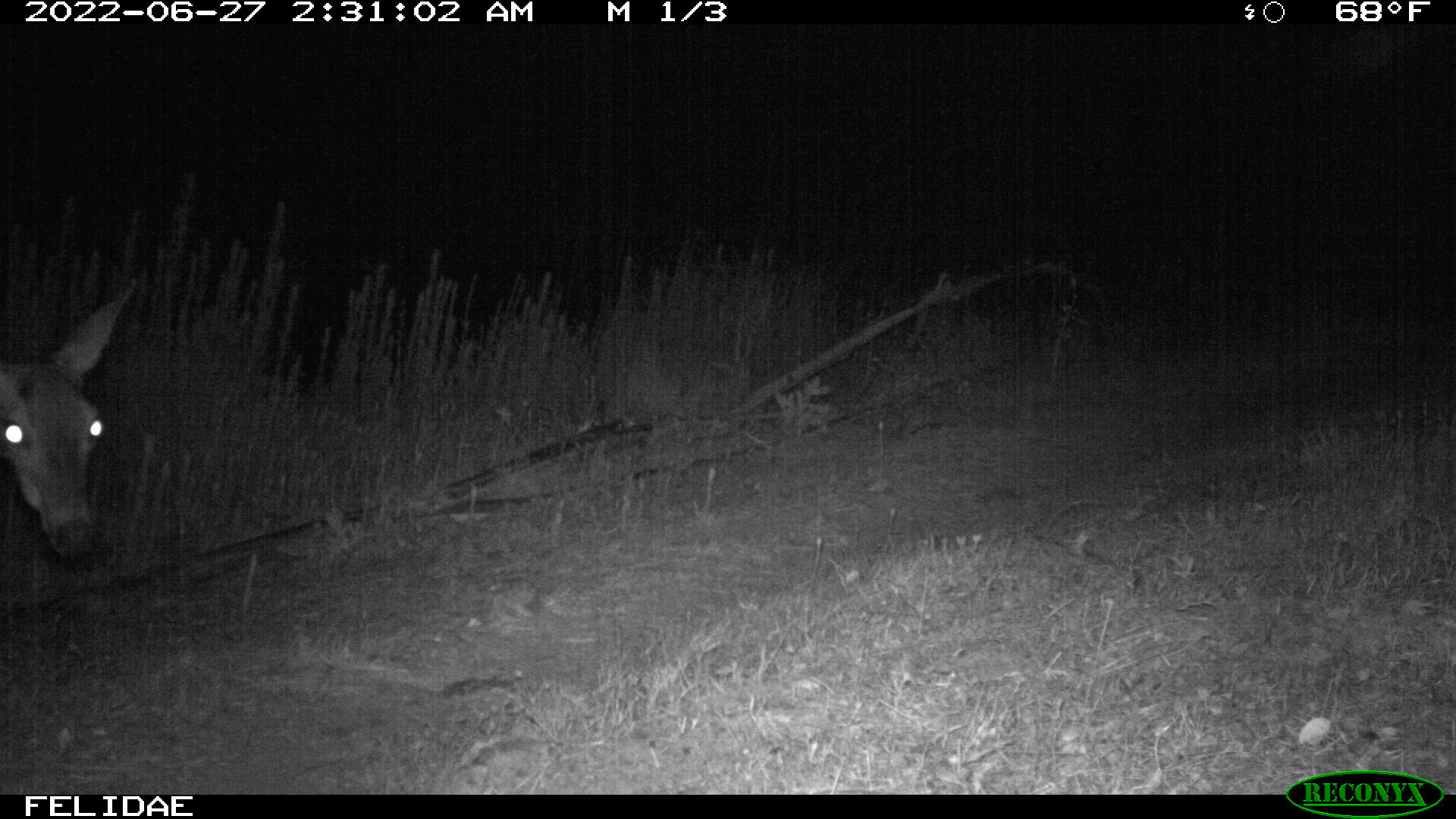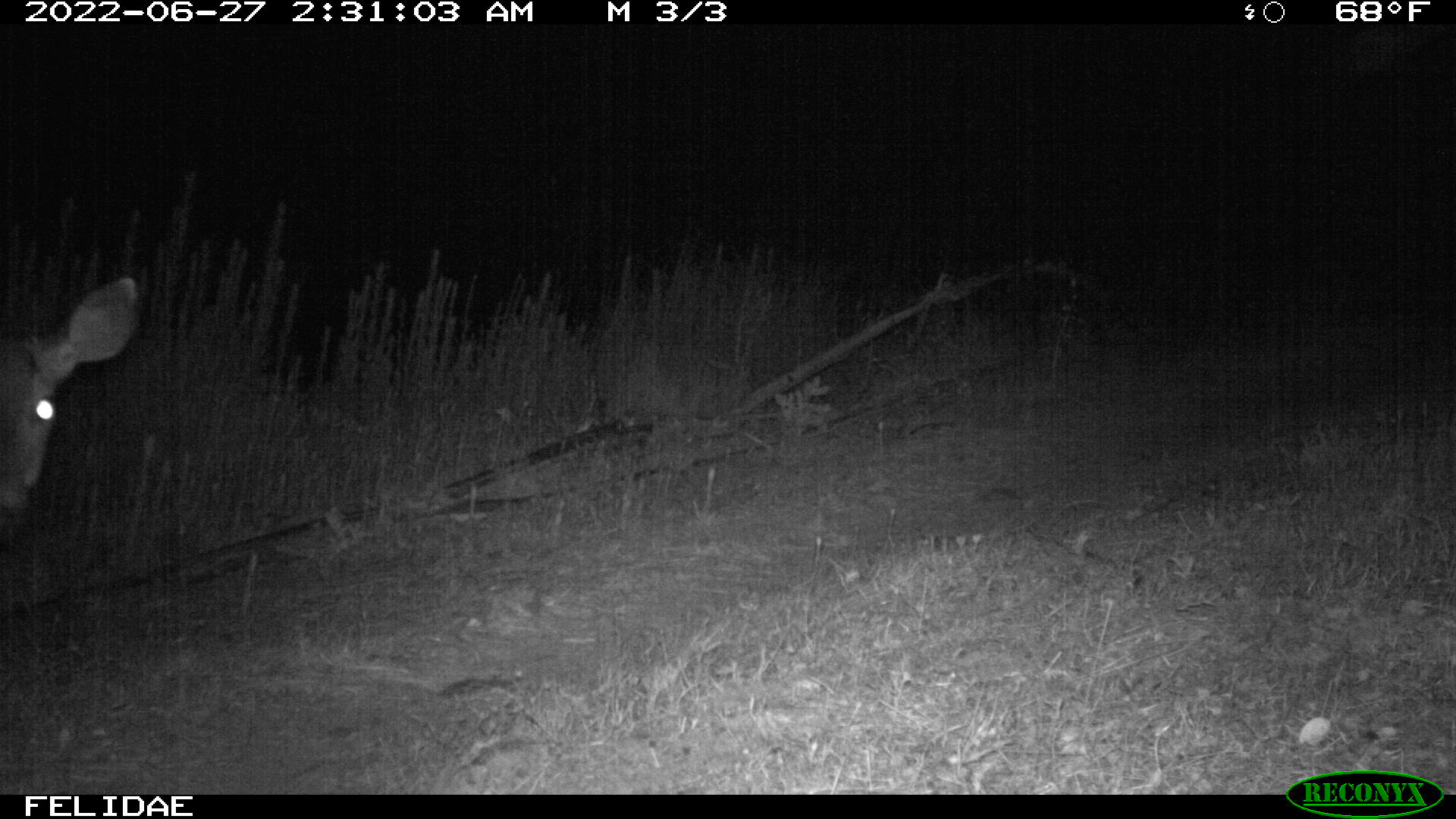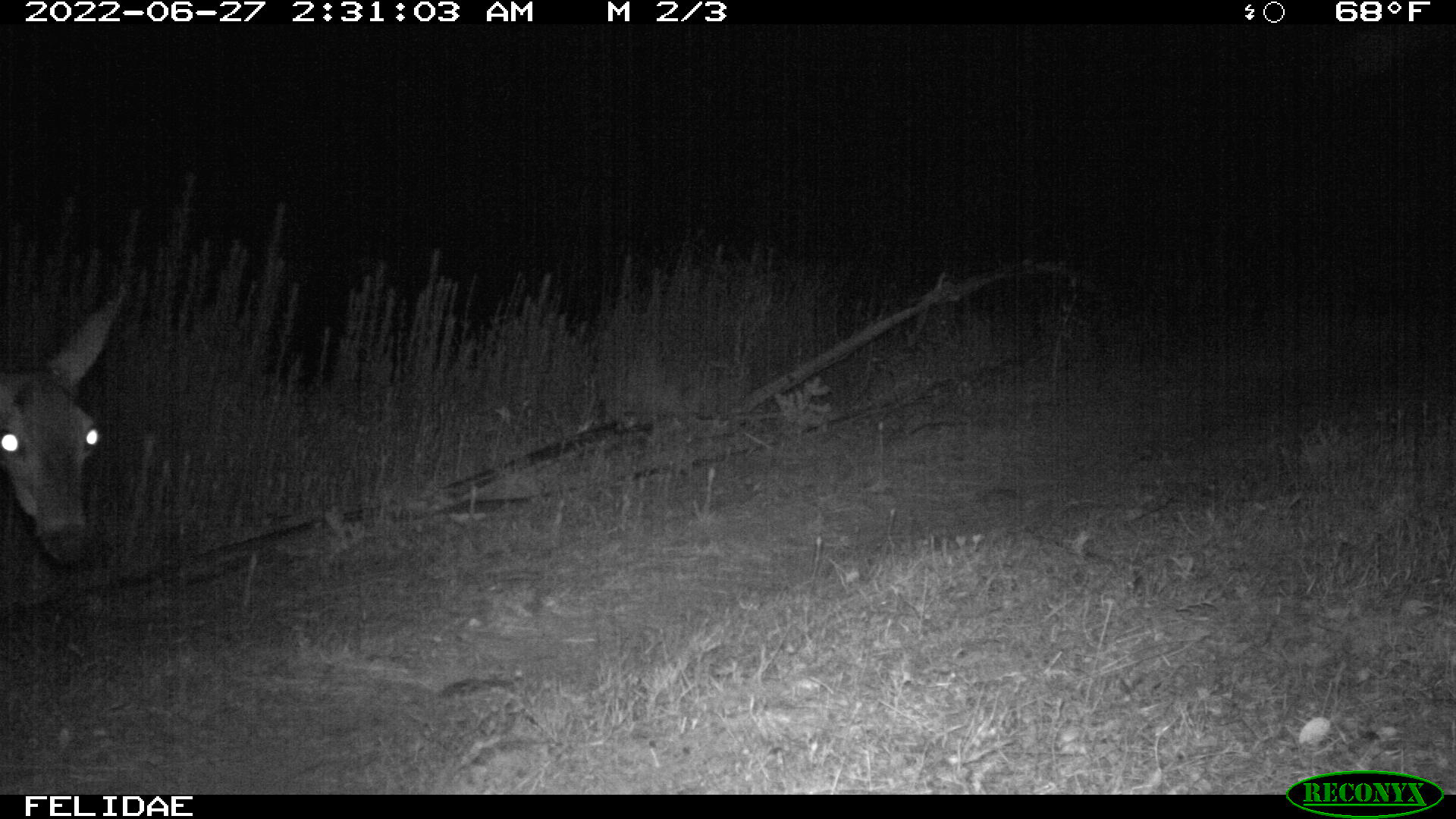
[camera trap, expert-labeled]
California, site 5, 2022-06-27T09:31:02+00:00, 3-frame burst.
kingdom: Animalia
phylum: Chordata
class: Mammalia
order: Artiodactyla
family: Cervidae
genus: Odocoileus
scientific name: Odocoileus hemionus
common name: mule deer